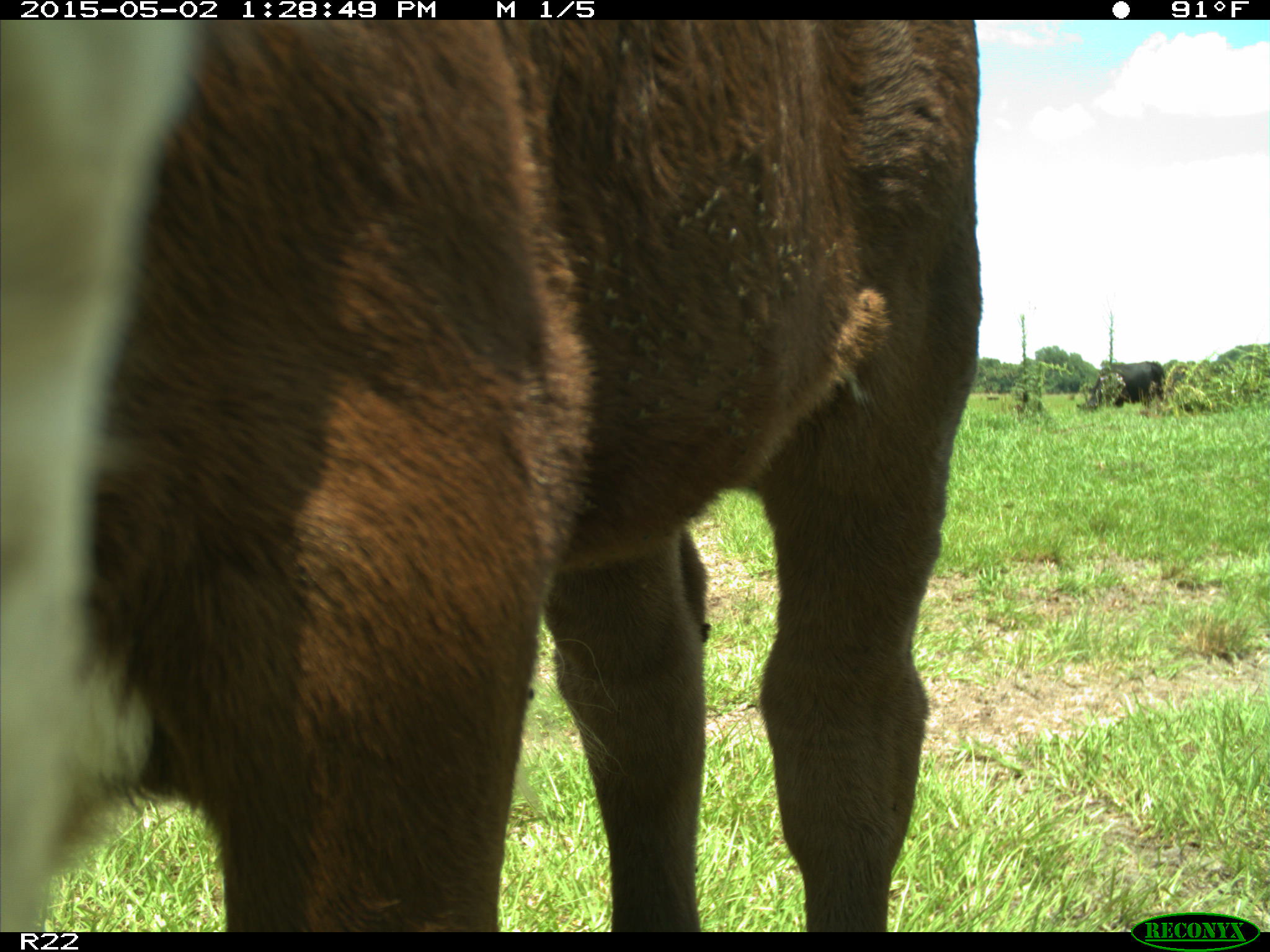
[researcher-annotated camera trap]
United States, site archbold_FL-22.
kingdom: Animalia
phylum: Chordata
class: Mammalia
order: Artiodactyla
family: Bovidae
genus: Bos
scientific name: Bos taurus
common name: domestic cow